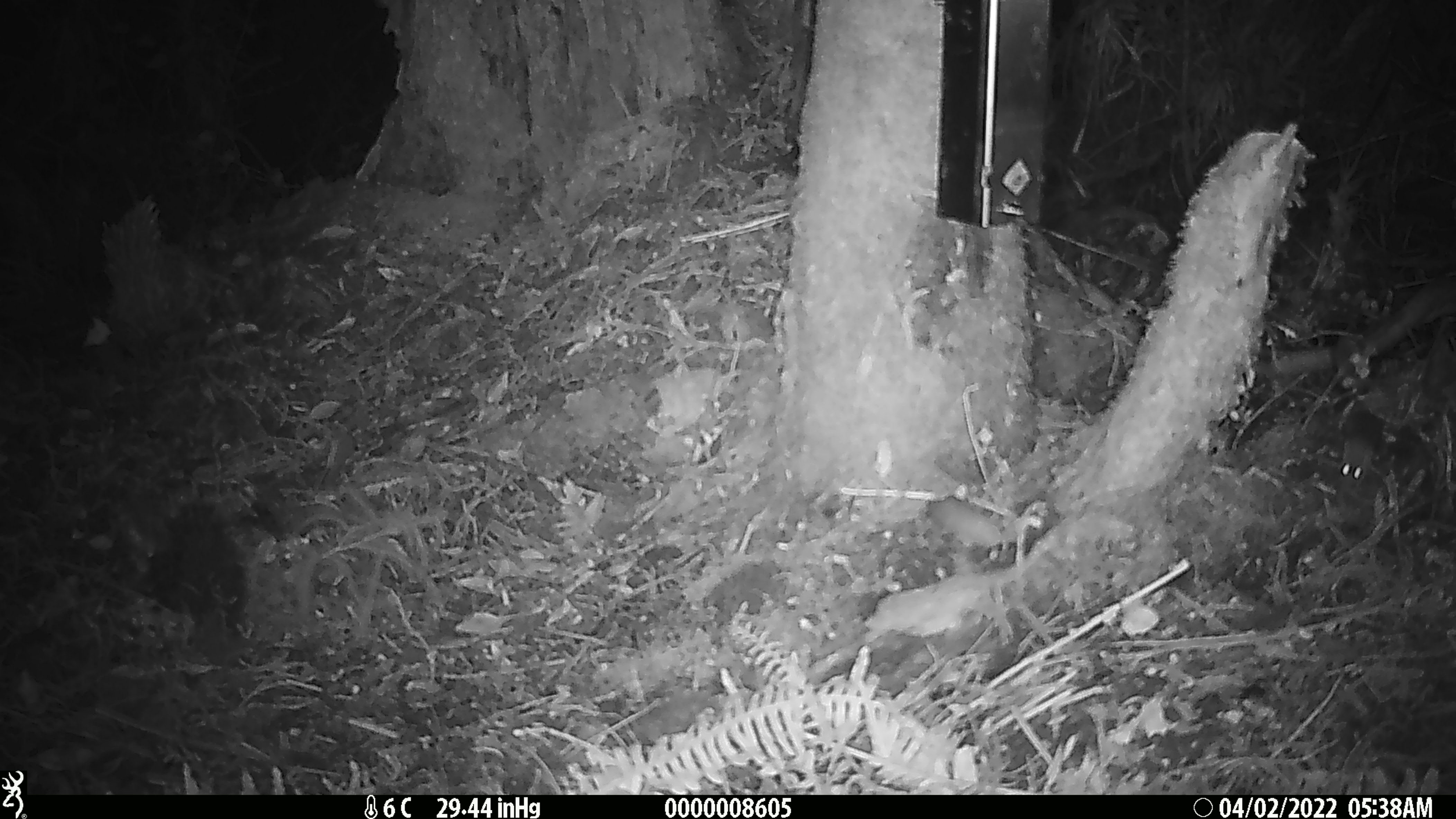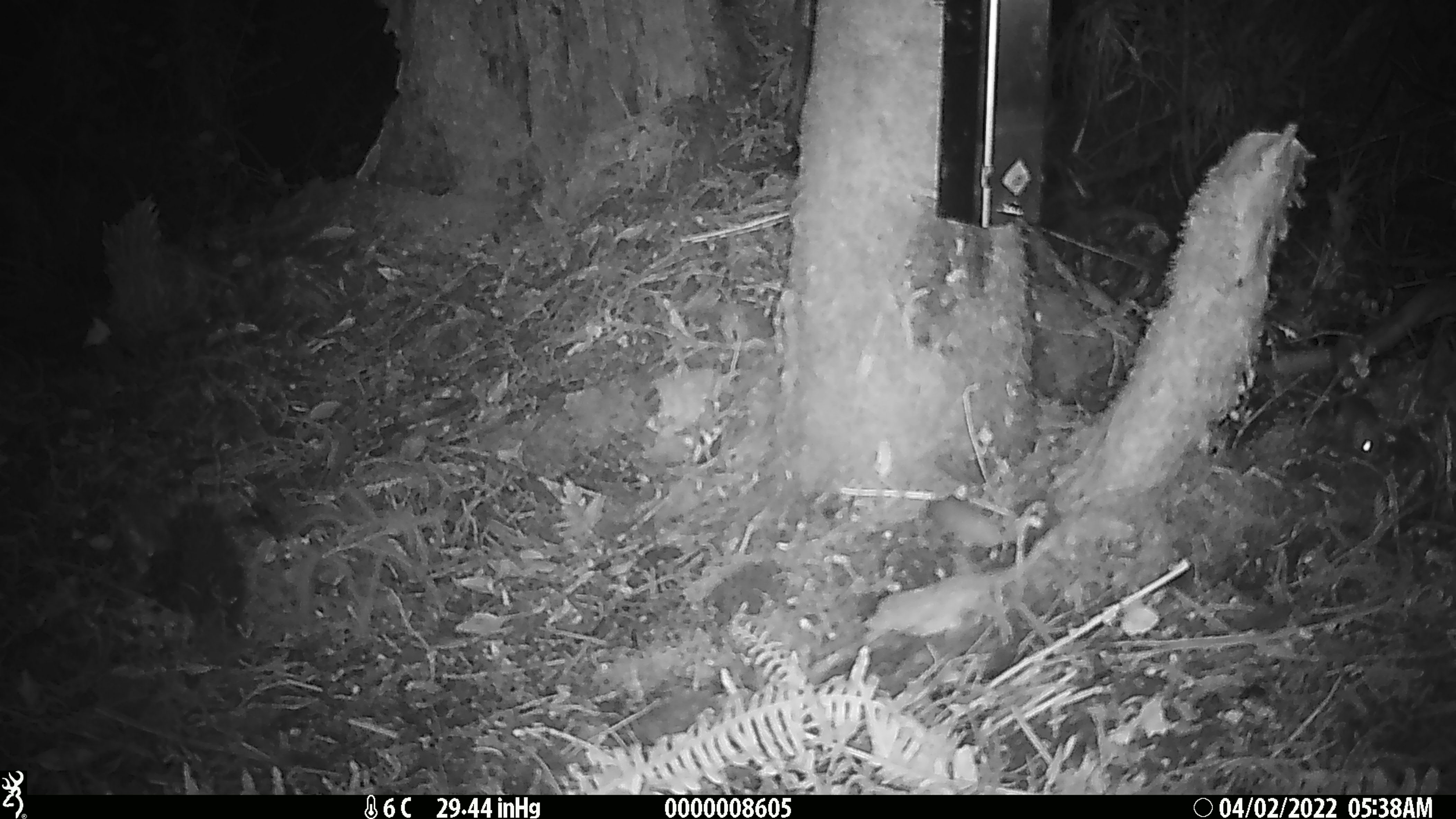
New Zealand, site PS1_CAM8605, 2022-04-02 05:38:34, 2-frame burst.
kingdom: Animalia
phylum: Chordata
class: Mammalia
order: Rodentia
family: Muridae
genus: Mus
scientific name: Mus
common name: mouse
Mouse (Mus).